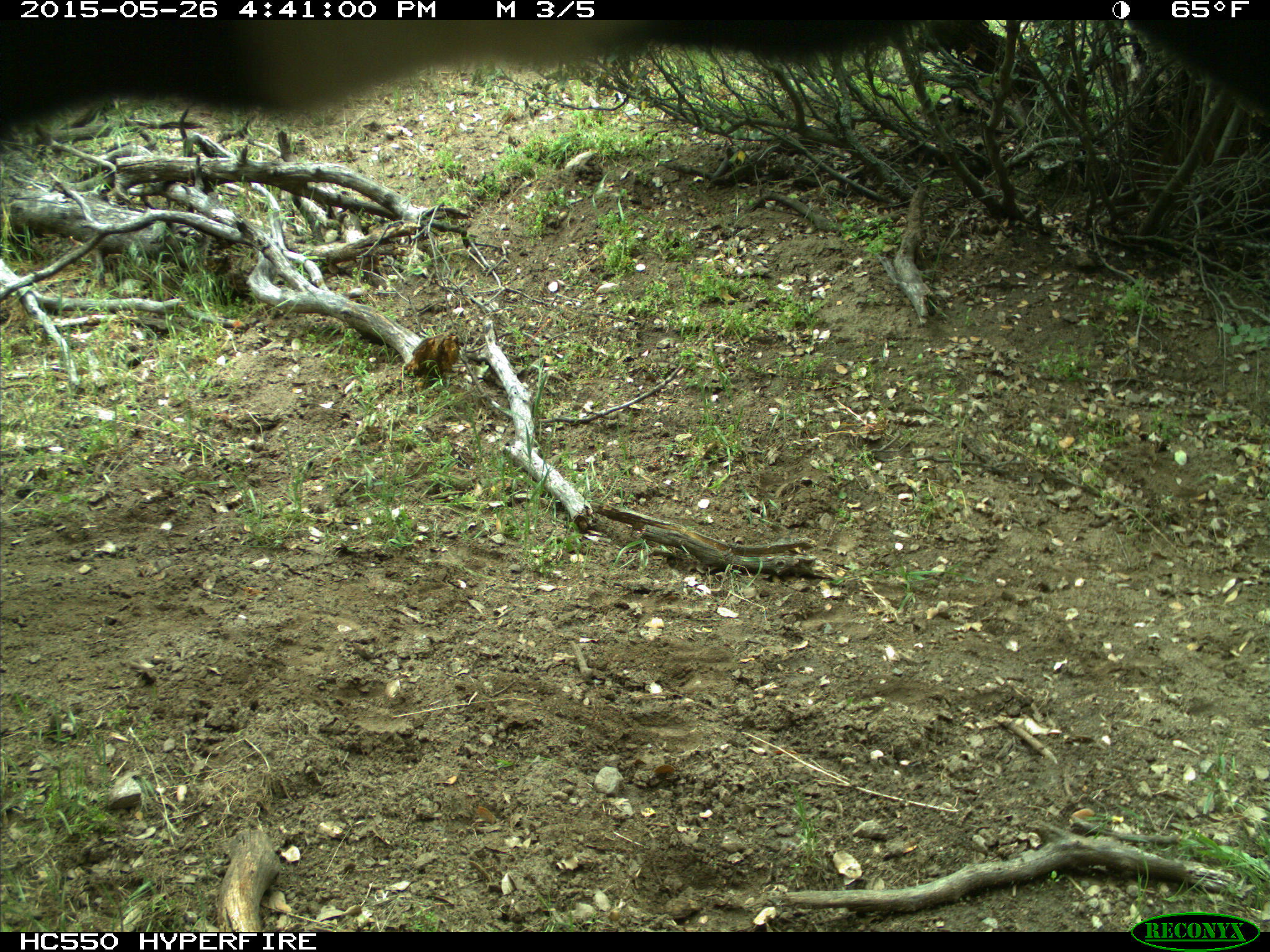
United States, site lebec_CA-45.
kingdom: Animalia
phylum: Chordata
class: Mammalia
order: Artiodactyla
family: Bovidae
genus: Bos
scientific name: Bos taurus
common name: domestic cow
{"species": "Bos taurus (domestic cow)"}